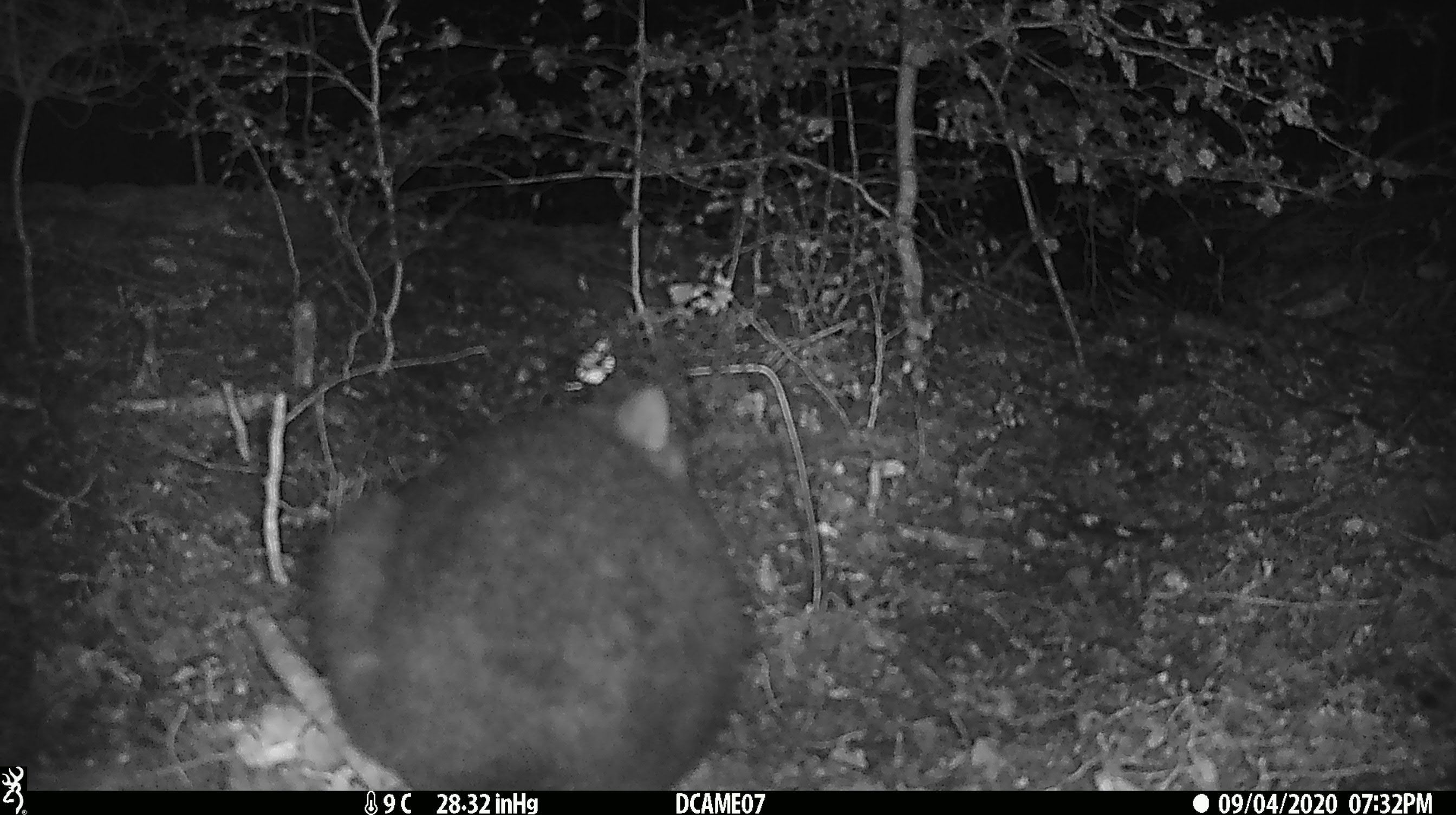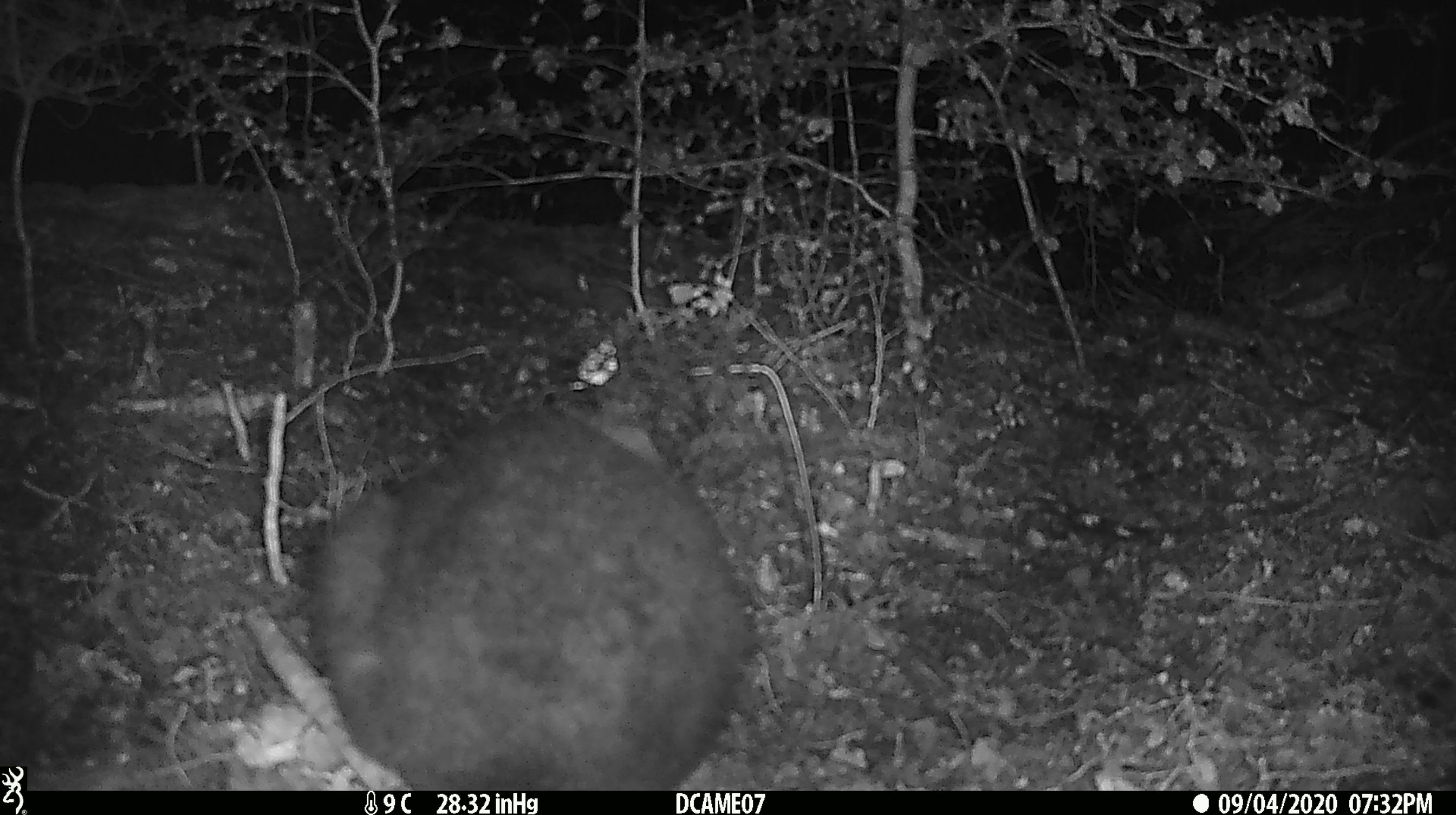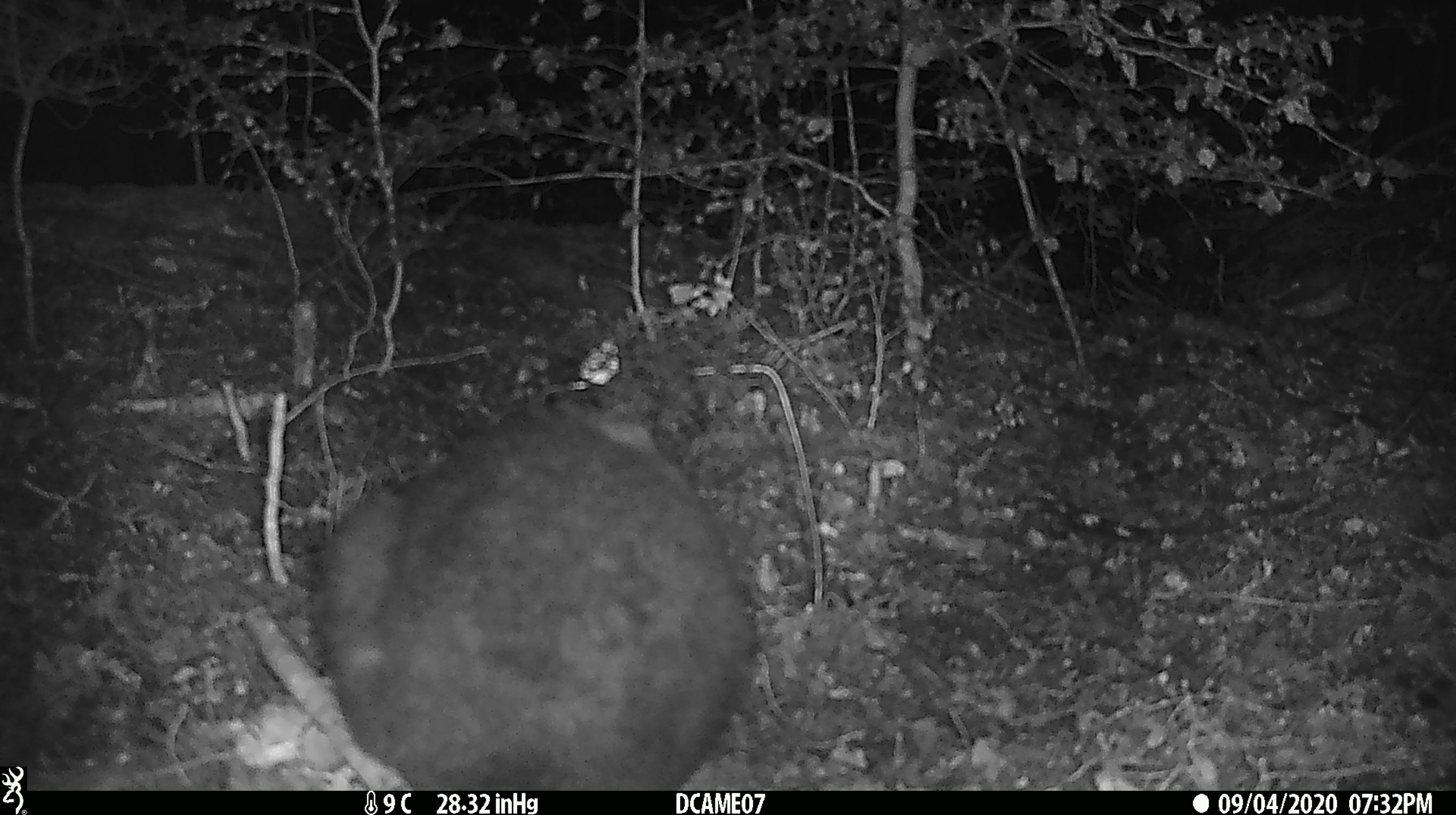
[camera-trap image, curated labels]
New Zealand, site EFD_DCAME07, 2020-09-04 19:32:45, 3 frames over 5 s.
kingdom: Animalia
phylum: Chordata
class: Mammalia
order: Diprotodontia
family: Phalangeridae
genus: Trichosurus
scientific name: Trichosurus vulpecula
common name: common brushtail possum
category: possum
Possum (common brushtail possum) (Trichosurus vulpecula).